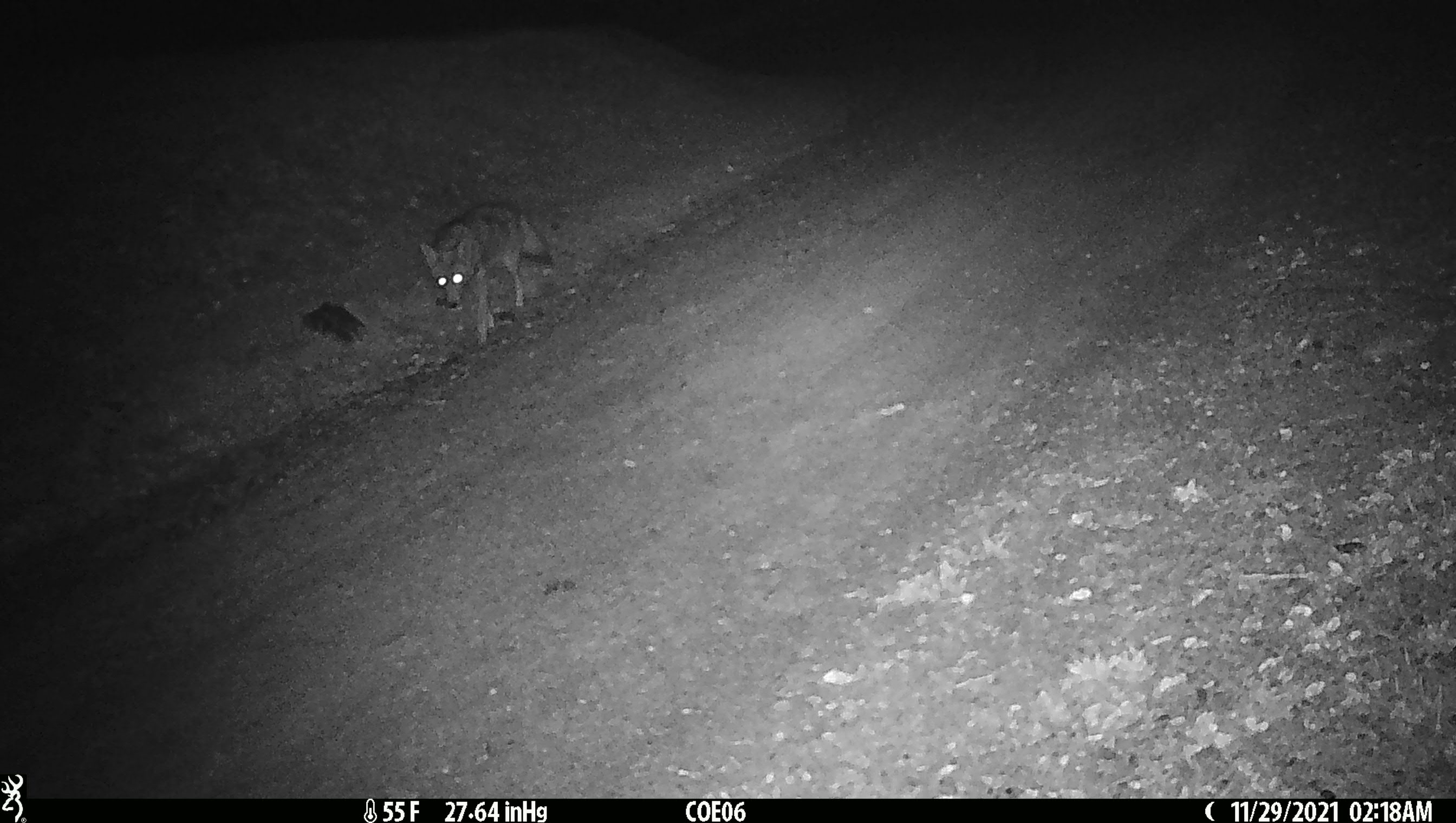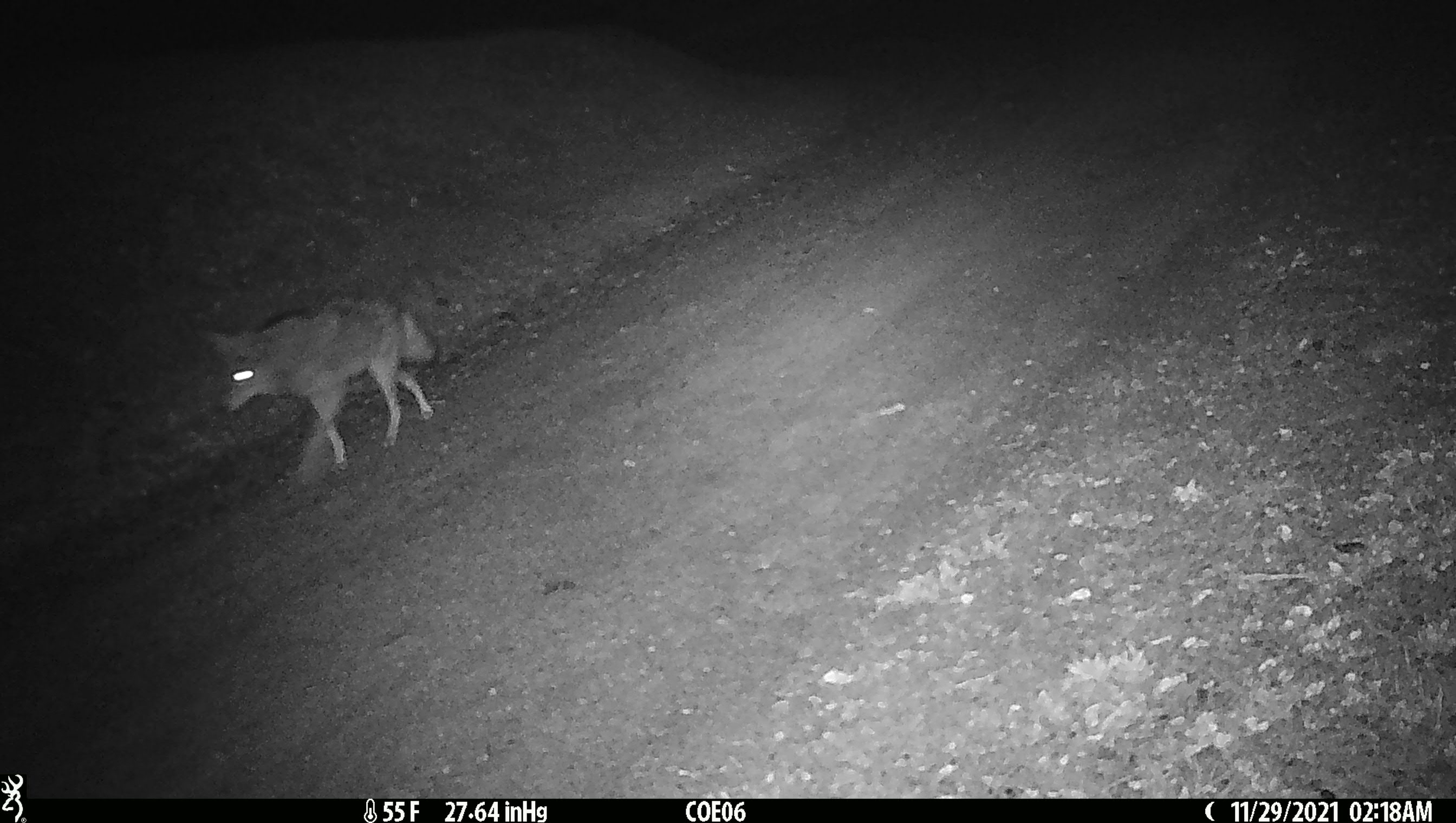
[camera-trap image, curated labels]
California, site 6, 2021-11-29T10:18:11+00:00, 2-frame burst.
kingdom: Animalia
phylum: Chordata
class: Mammalia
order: Carnivora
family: Canidae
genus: Canis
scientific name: Canis latrans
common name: coyote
Coyote (Canis latrans).